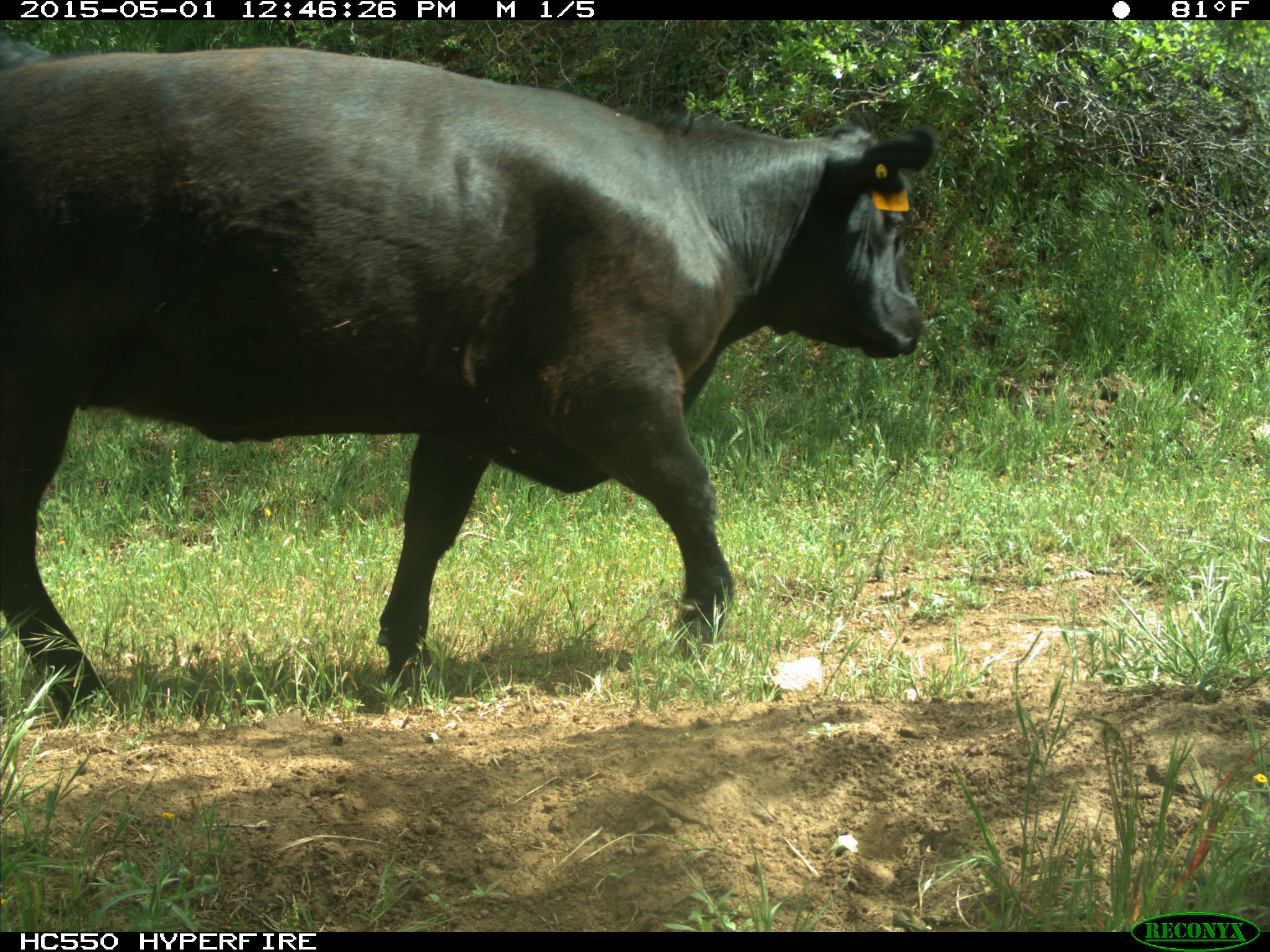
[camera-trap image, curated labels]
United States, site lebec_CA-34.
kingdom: Animalia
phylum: Chordata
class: Mammalia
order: Artiodactyla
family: Bovidae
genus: Bos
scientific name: Bos taurus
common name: domestic cow